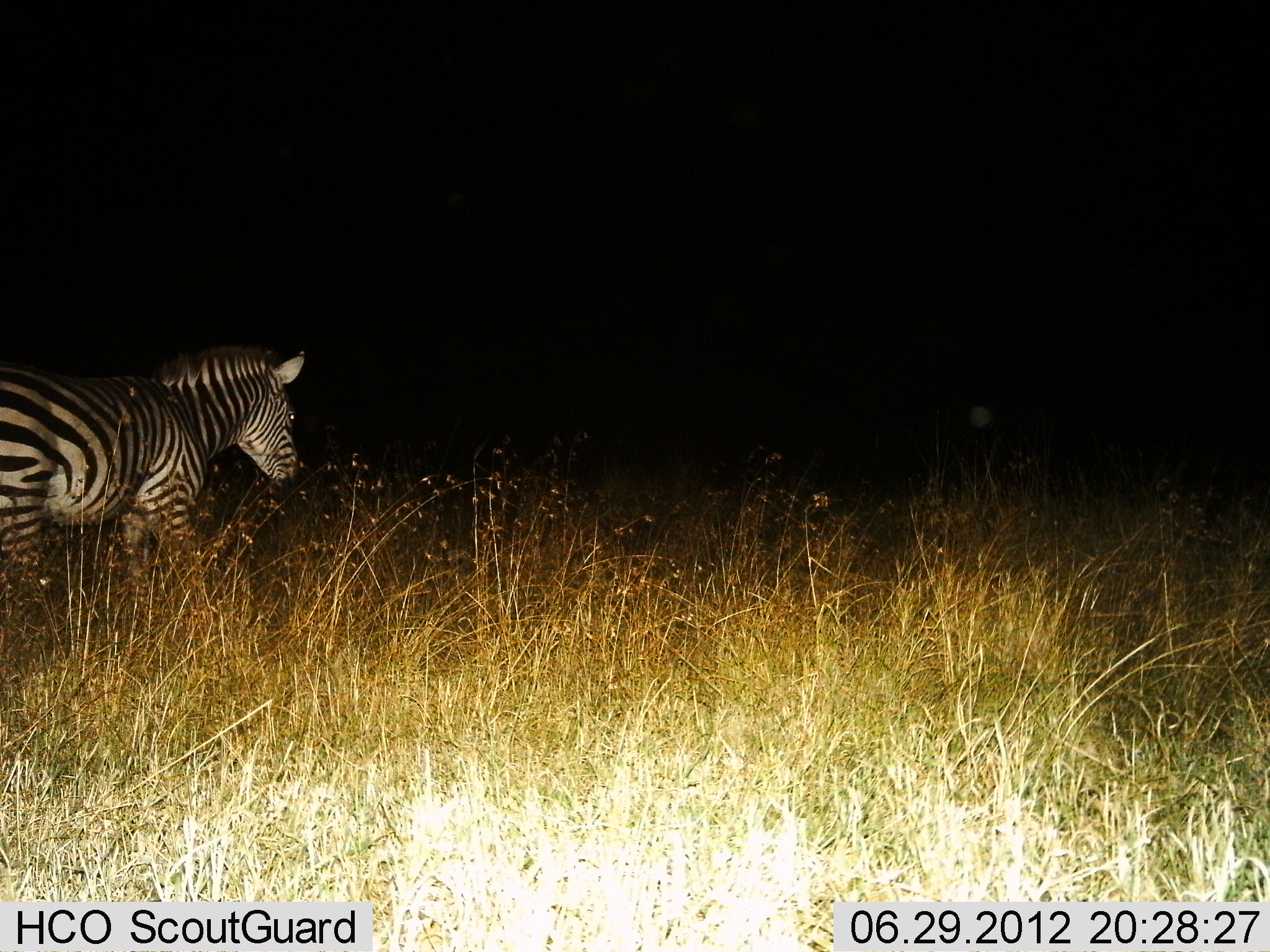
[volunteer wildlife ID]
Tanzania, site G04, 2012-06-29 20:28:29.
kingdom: Animalia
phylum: Chordata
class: Mammalia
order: Perissodactyla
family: Equidae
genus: Equus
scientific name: Equus quagga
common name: plains zebra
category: zebra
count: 1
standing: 40%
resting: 0%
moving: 60%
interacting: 0%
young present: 0%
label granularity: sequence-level